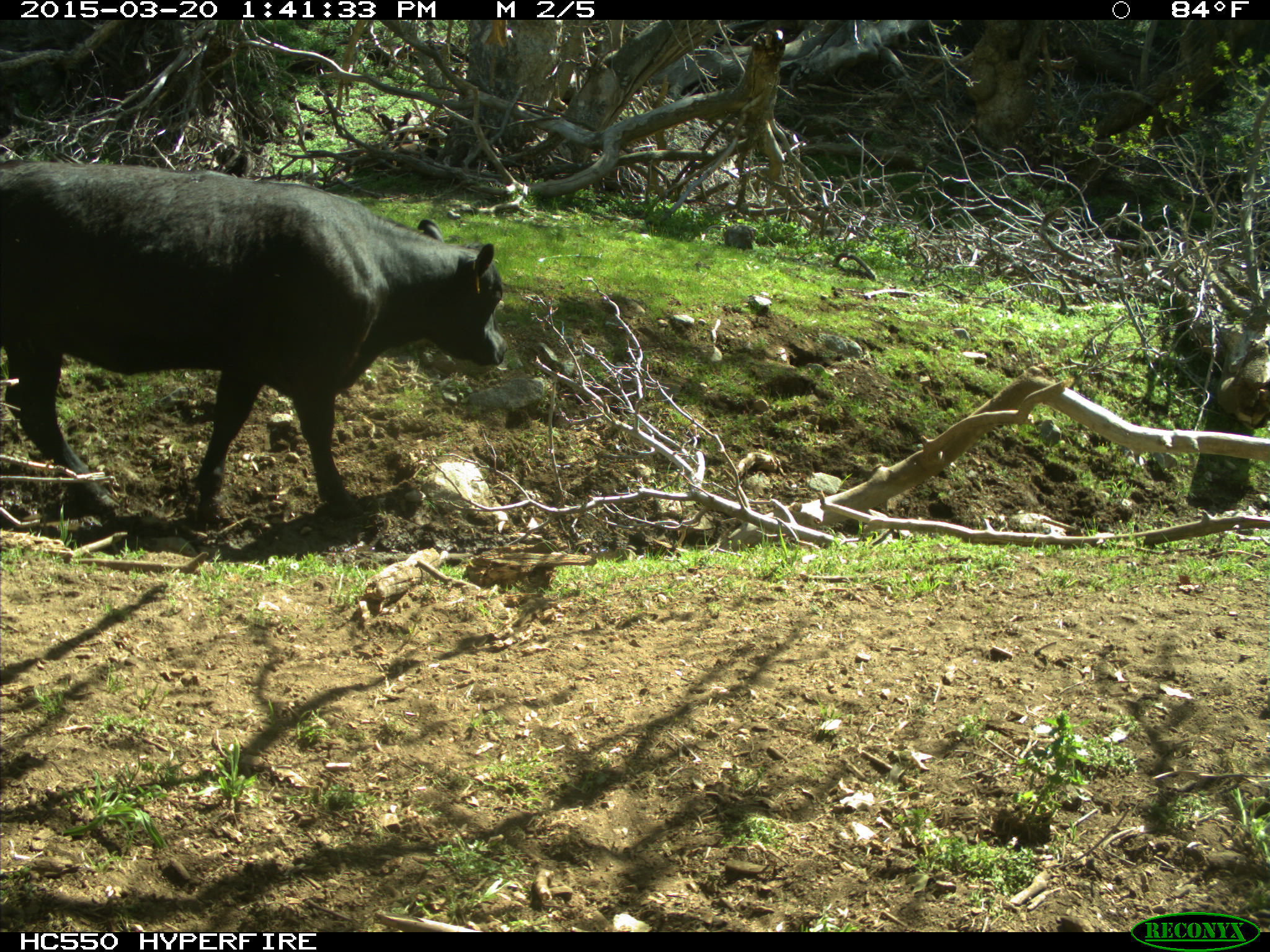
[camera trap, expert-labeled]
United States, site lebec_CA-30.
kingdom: Animalia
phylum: Chordata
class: Mammalia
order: Artiodactyla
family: Bovidae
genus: Bos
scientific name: Bos taurus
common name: domestic cow